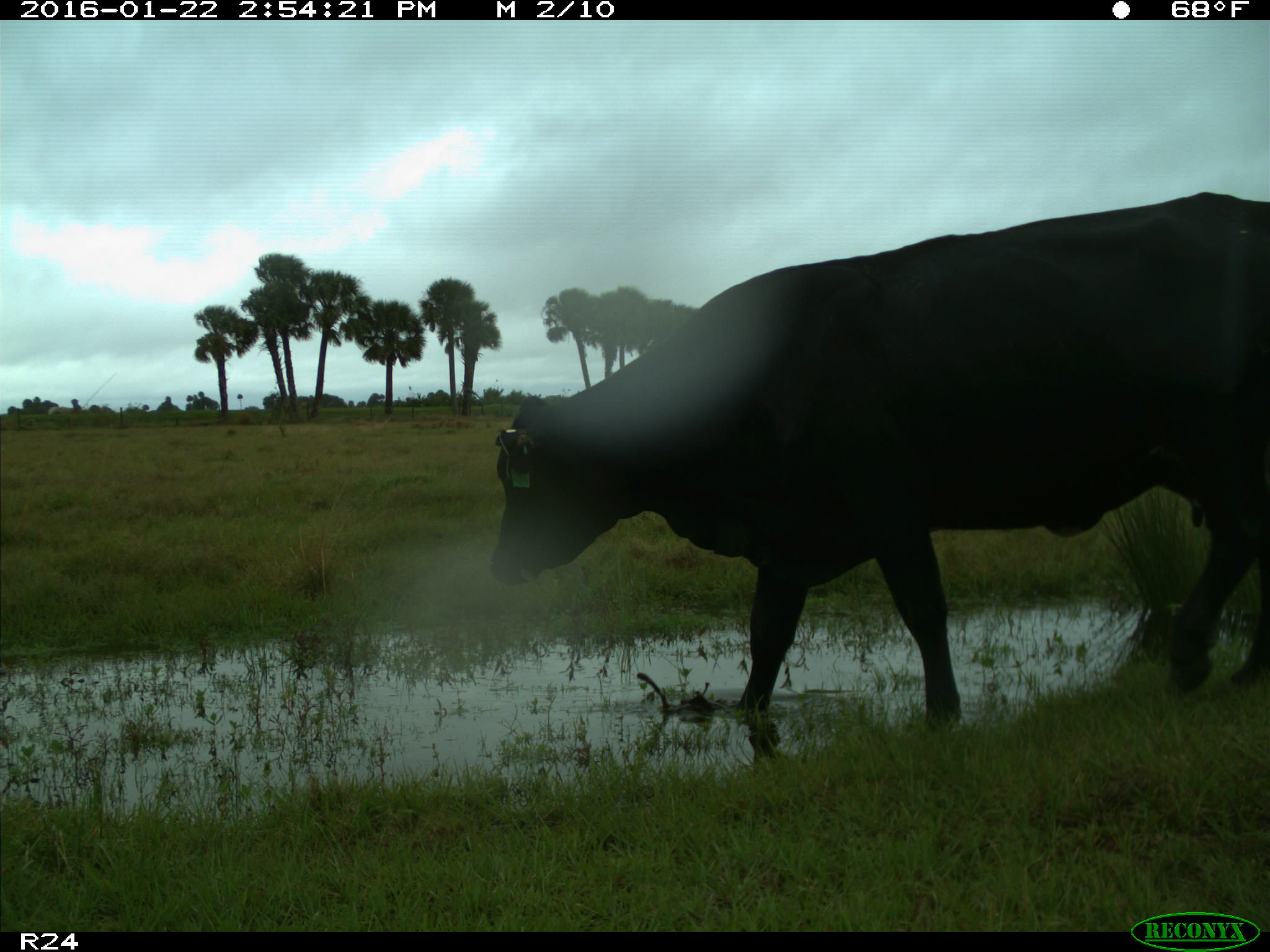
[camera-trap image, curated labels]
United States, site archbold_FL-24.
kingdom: Animalia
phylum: Chordata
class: Mammalia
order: Artiodactyla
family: Bovidae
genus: Bos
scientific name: Bos taurus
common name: domestic cow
Bos taurus (domestic cow).